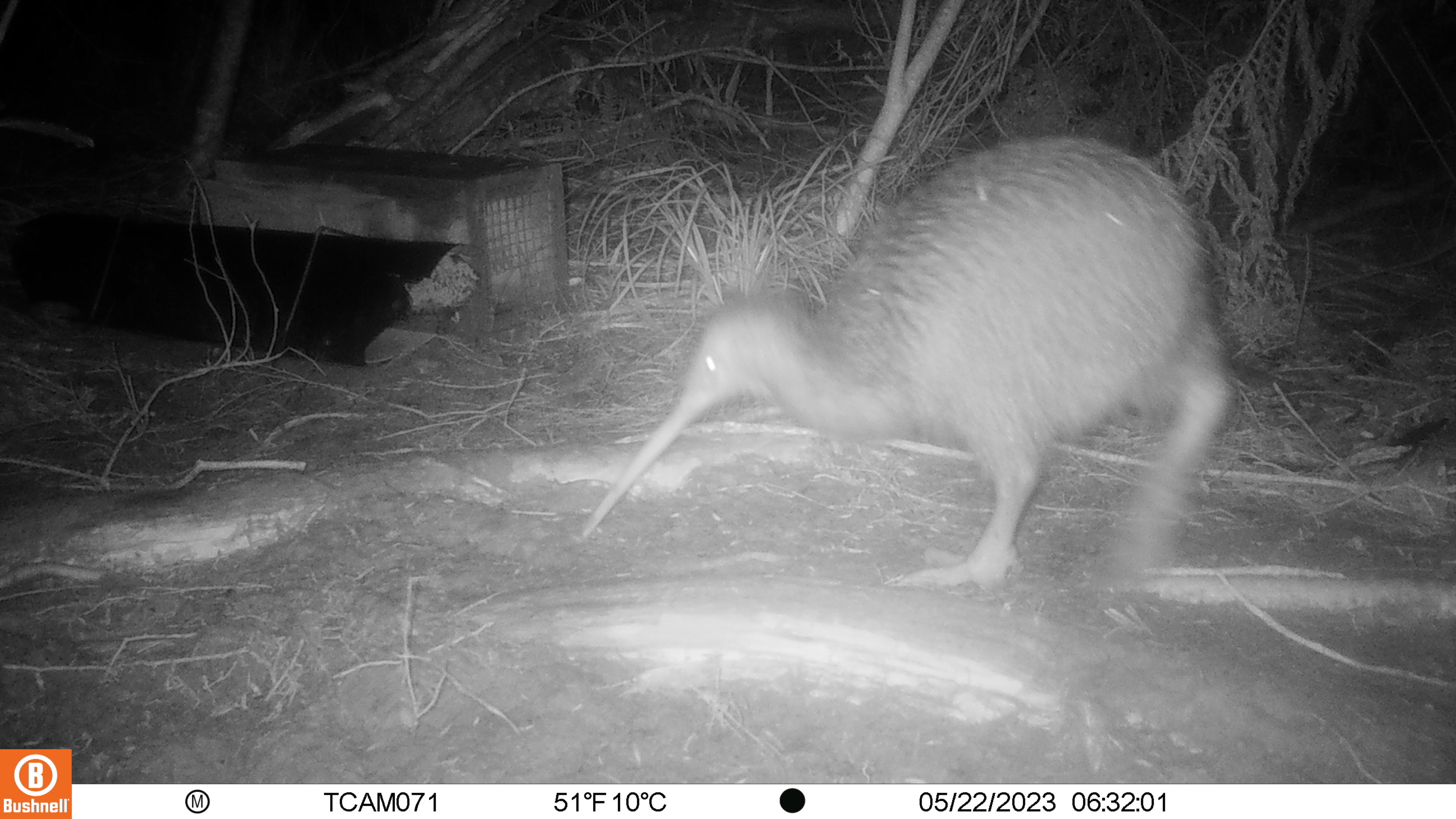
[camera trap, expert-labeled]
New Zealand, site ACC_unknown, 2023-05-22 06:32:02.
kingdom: Animalia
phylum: Chordata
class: Aves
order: Apterygiformes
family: Apterygidae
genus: Apteryx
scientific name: Apteryx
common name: kiwi